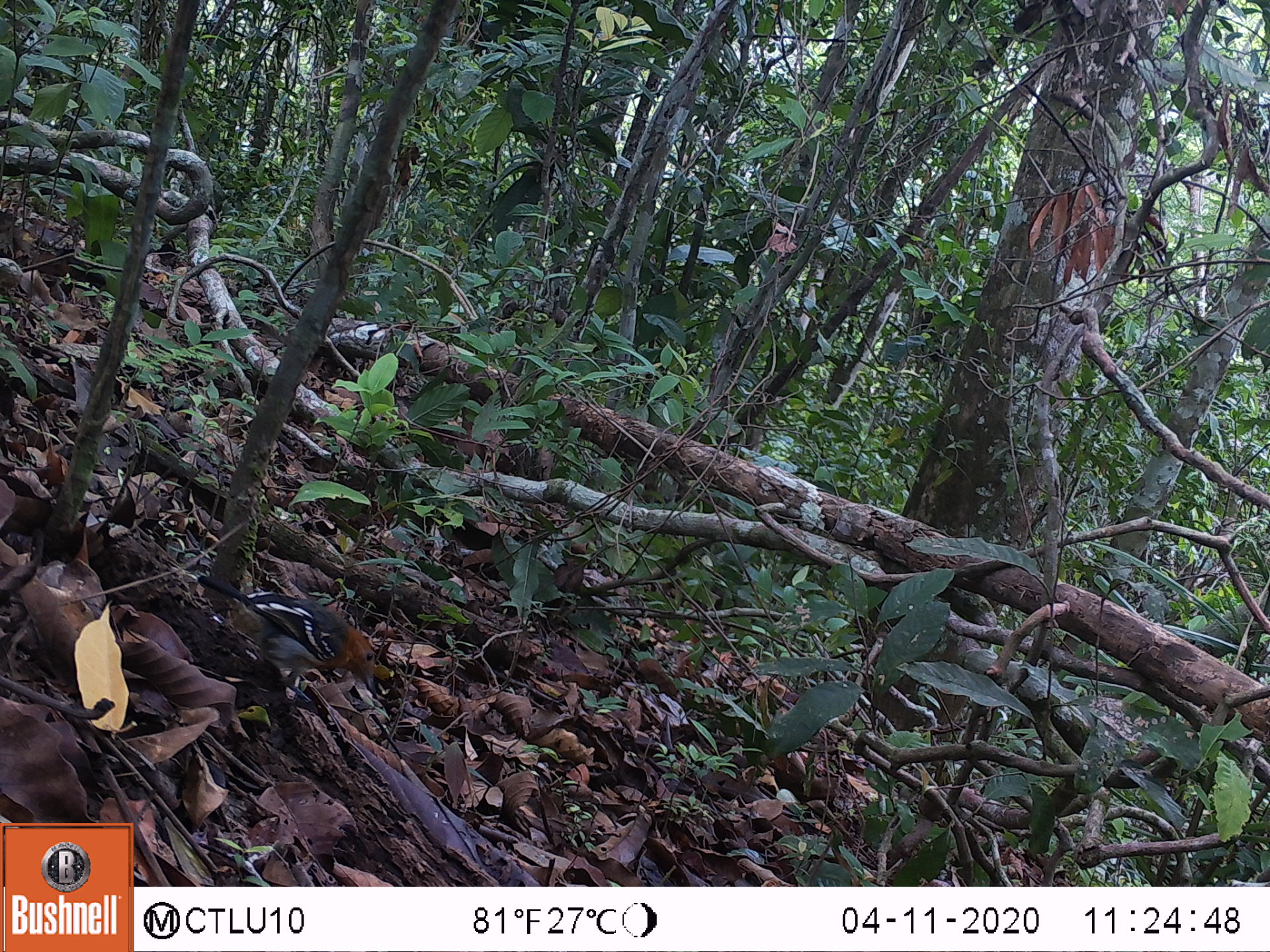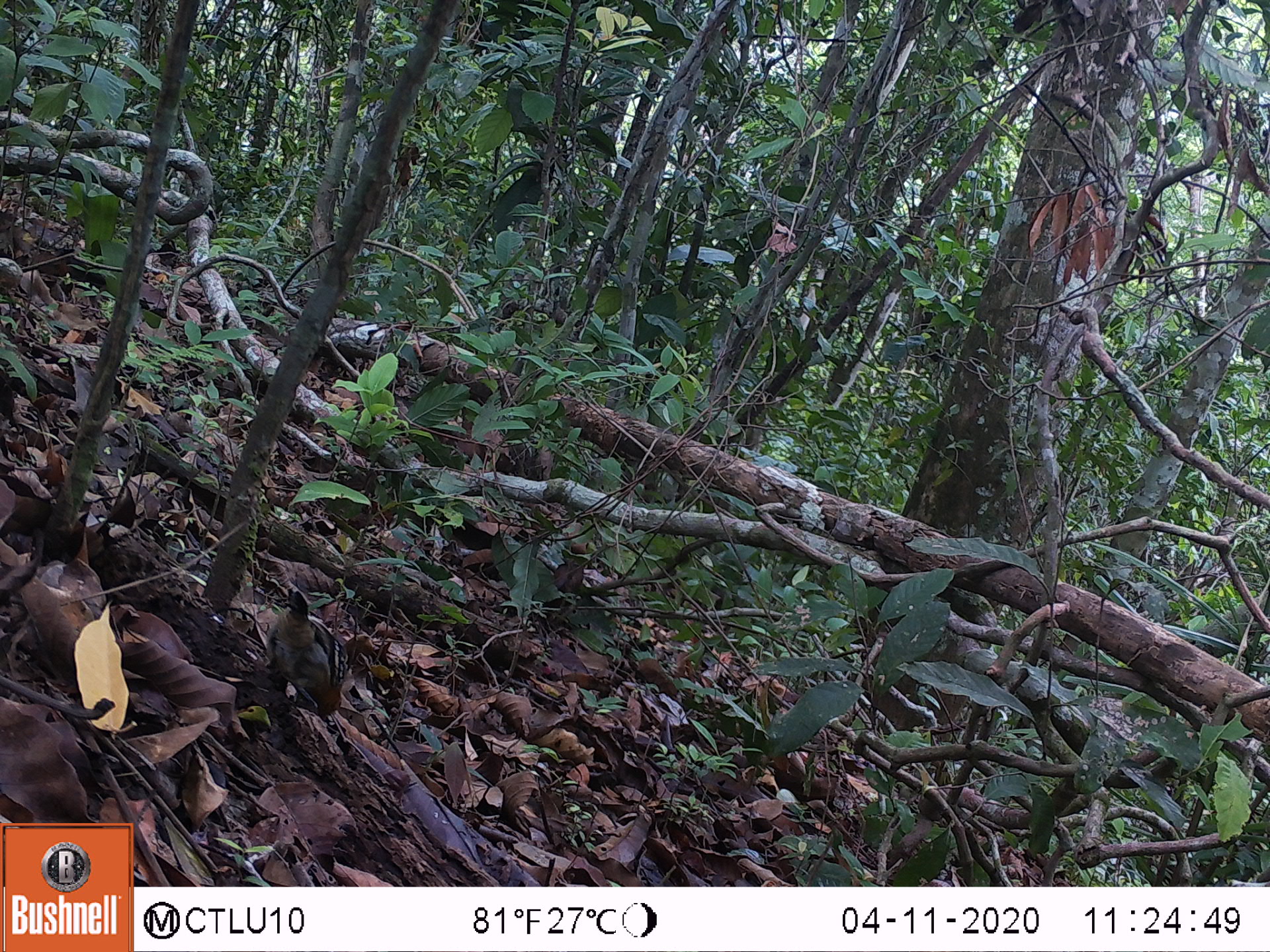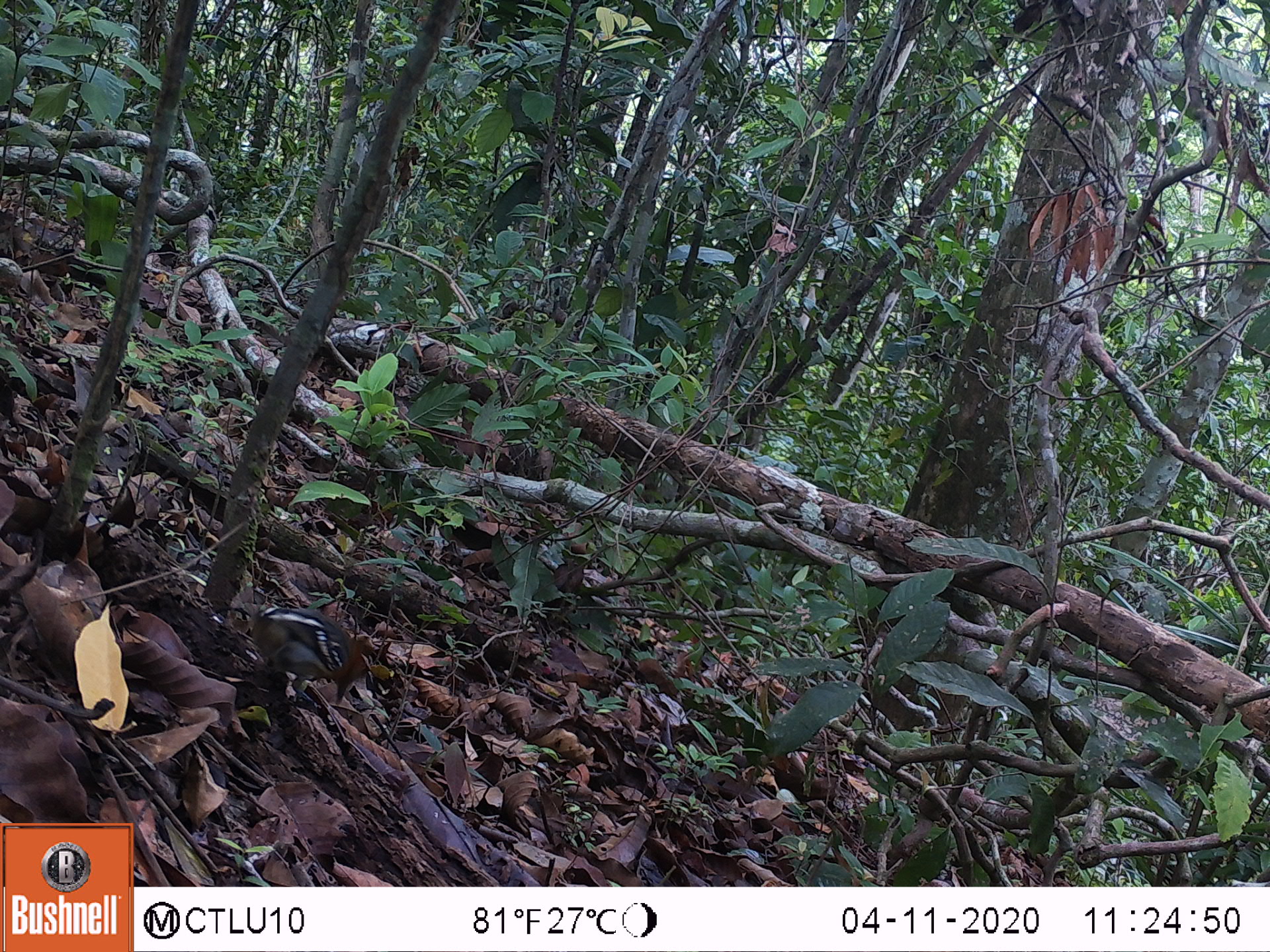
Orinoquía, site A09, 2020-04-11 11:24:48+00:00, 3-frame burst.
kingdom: Animalia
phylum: Chordata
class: Aves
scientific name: Aves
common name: bird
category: unknown bird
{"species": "unknown bird (bird) (Aves)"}